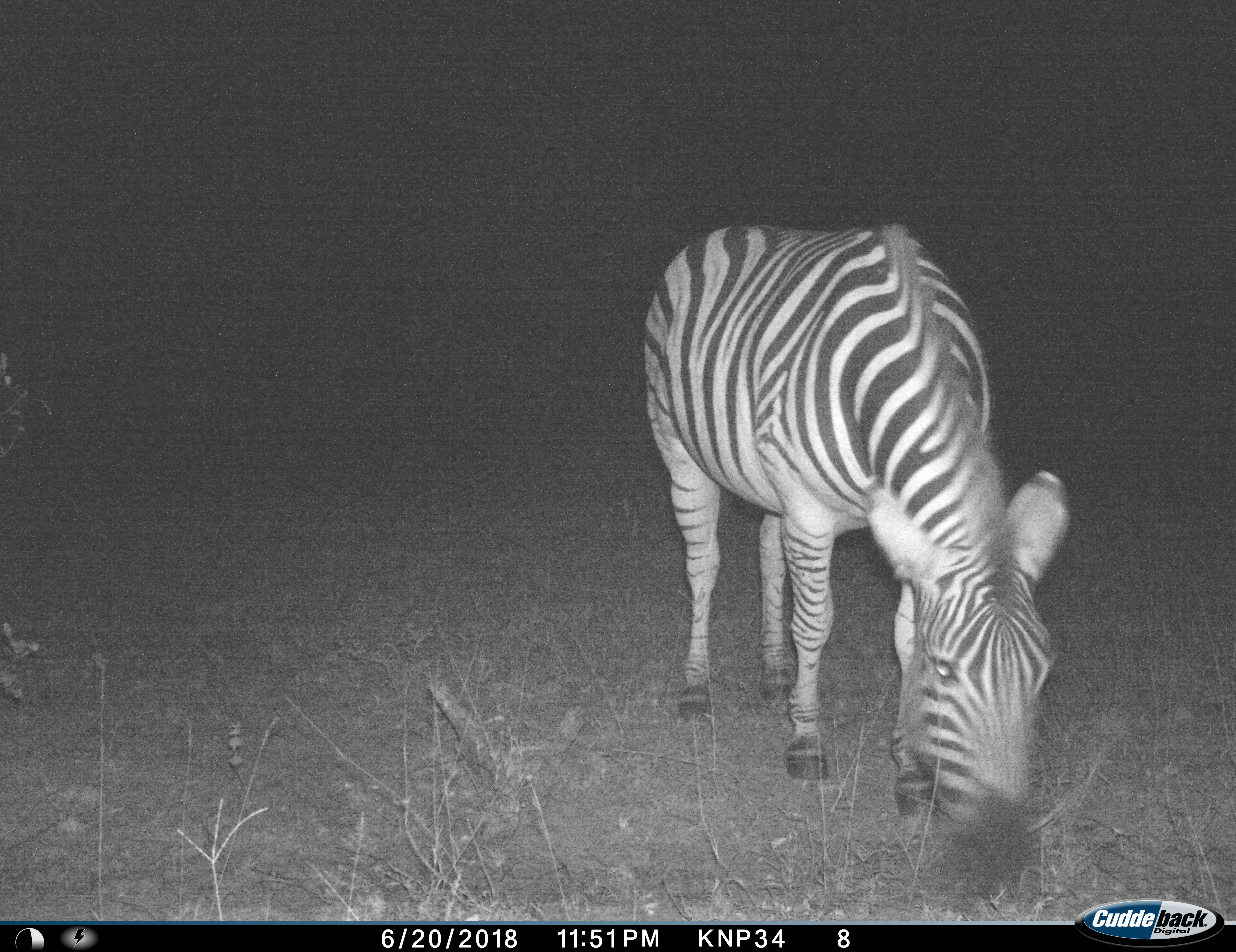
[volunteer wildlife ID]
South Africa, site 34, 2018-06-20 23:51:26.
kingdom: Animalia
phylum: Chordata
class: Mammalia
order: Perissodactyla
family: Equidae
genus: Equus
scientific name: Equus quagga burchellii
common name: burchell's zebra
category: zebraburchells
Zebraburchells (burchell's zebra) (Equus quagga burchellii), count 1. Behavior (volunteer vote fractions): standing 40%, resting 0%, moving 0%, interacting 0%. Young present (vote fraction): 0%. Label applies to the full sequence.